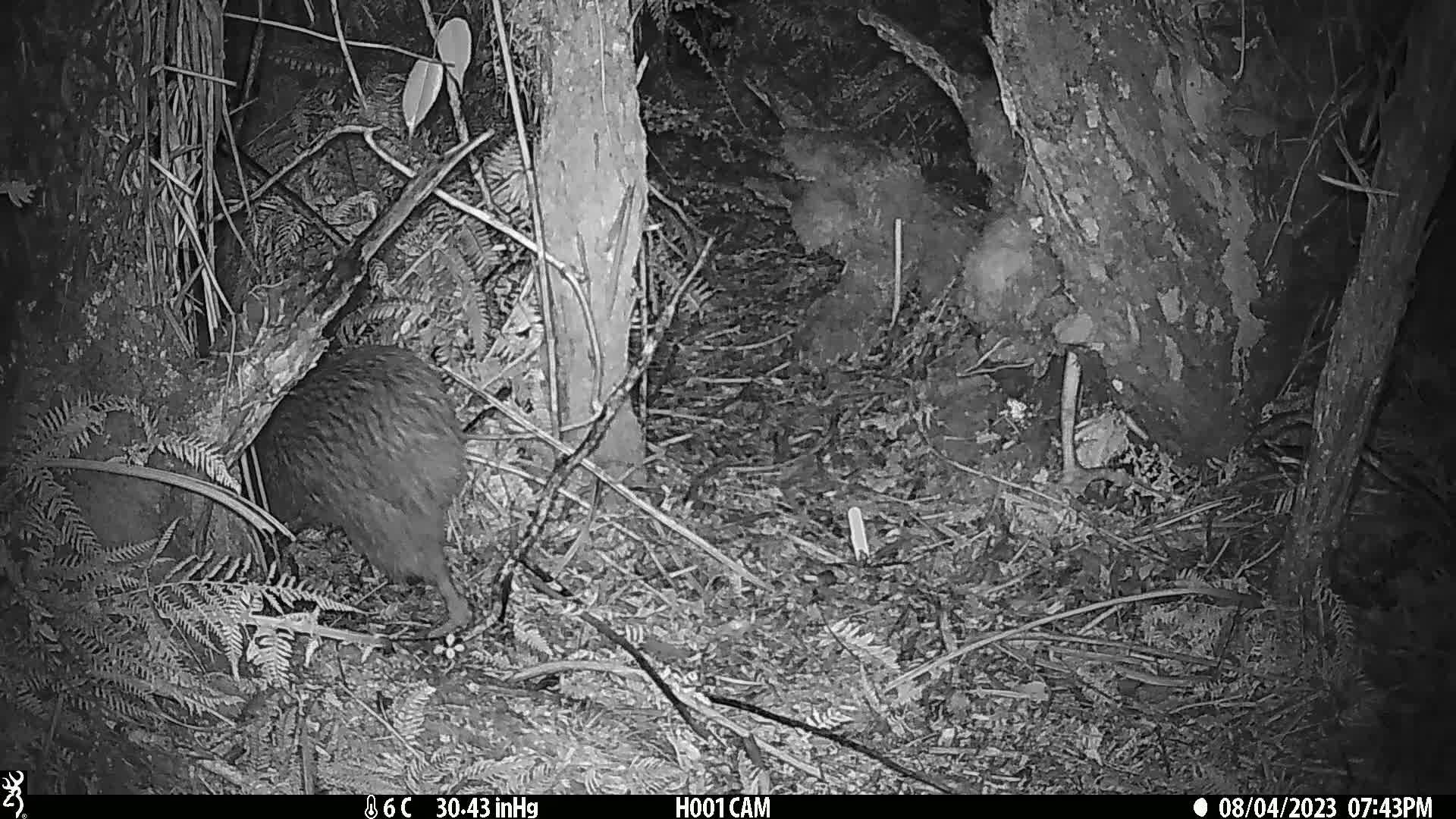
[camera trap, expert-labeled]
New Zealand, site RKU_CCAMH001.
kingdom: Animalia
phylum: Chordata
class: Aves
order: Apterygiformes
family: Apterygidae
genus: Apteryx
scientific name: Apteryx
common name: kiwi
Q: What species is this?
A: Kiwi (Apteryx).